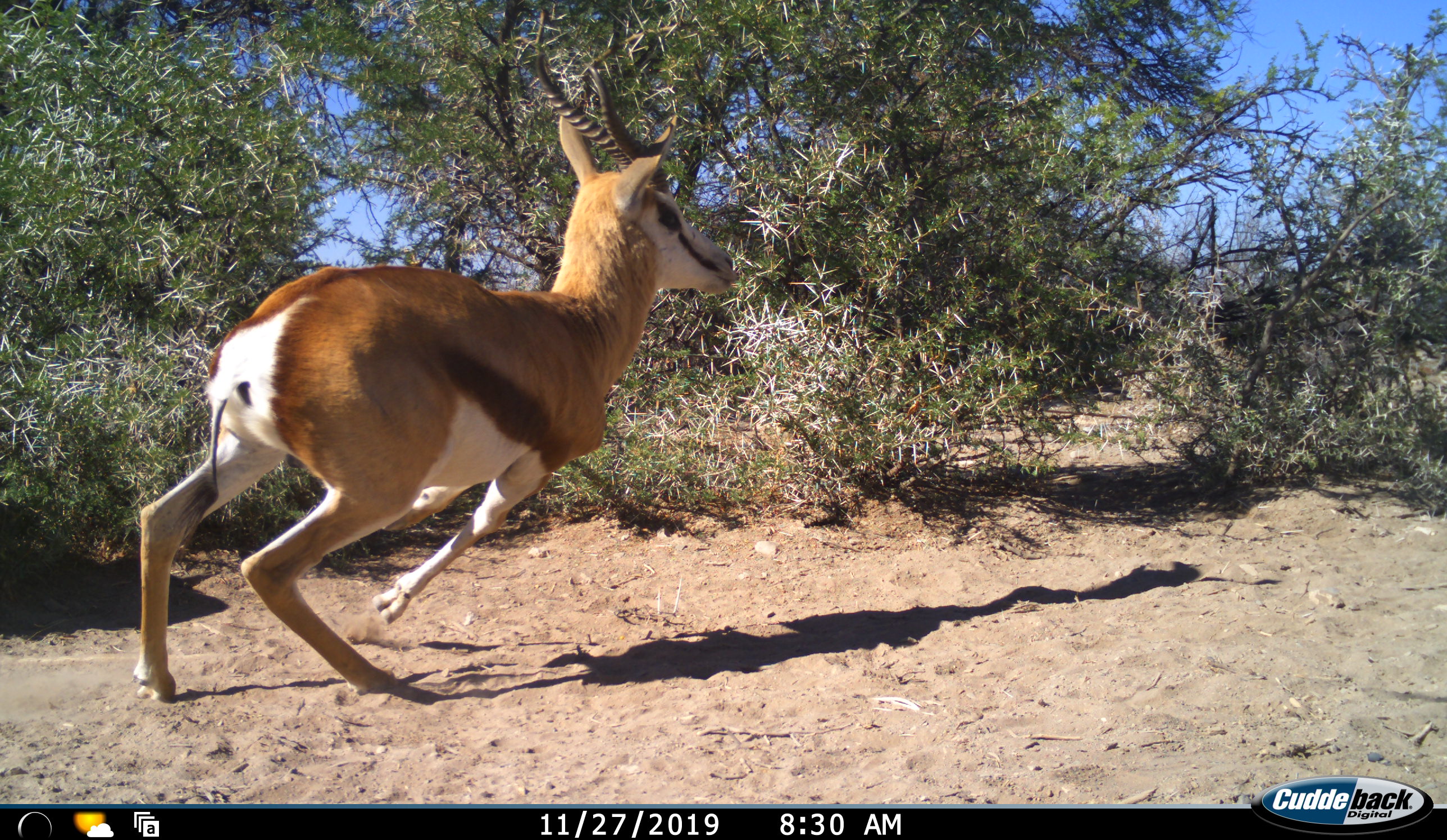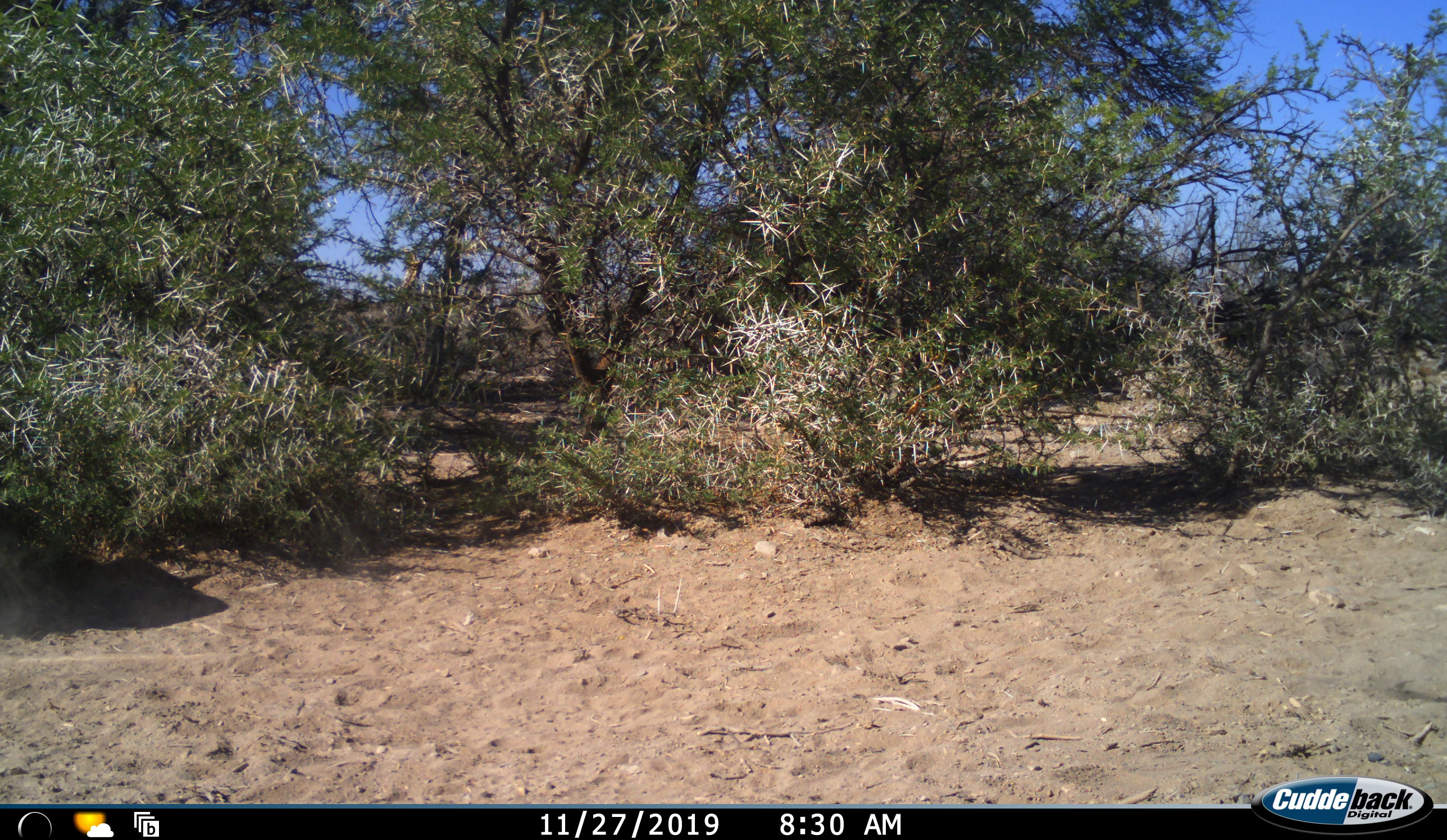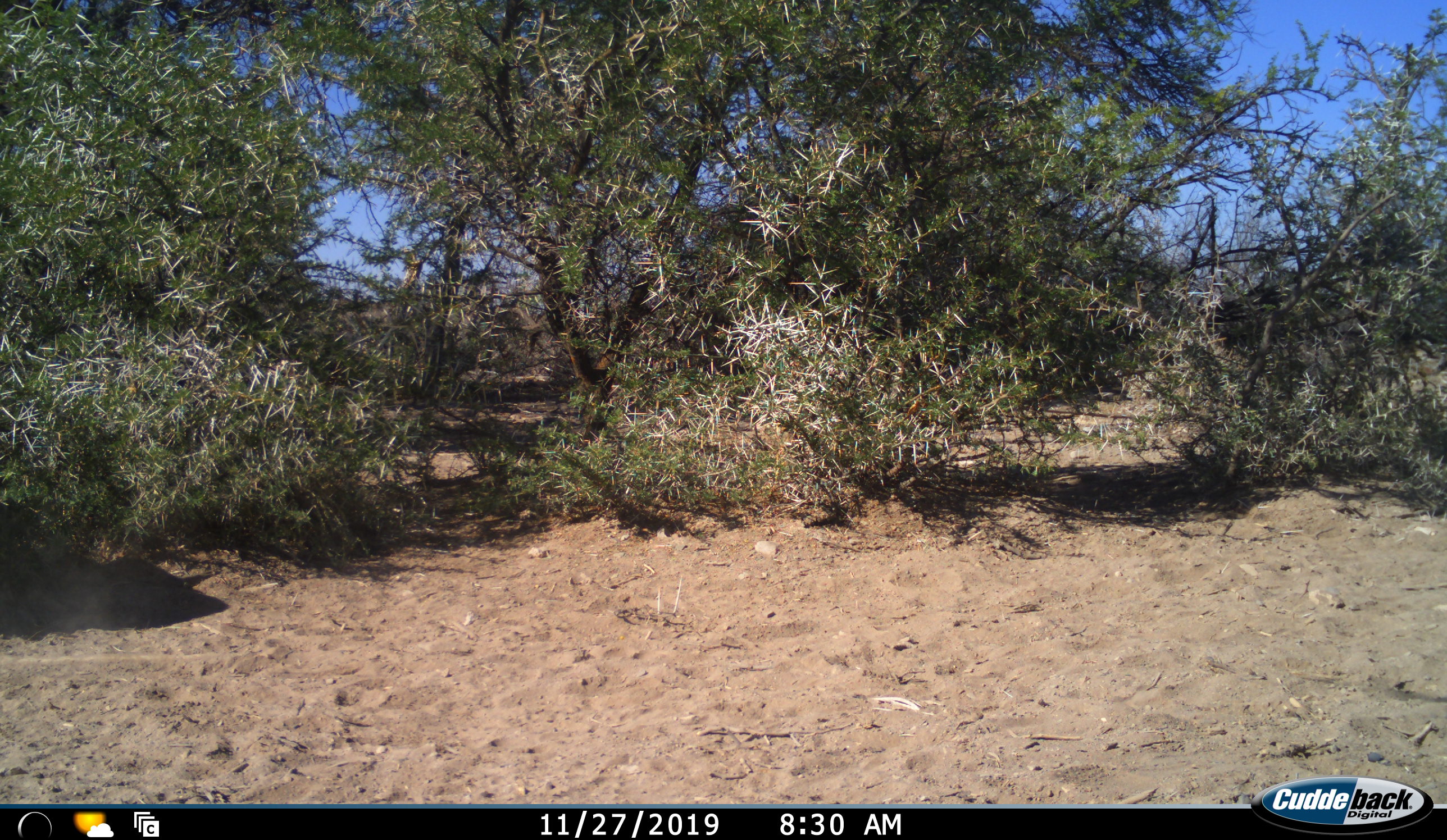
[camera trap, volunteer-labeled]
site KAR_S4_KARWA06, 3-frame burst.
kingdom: Animalia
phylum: Chordata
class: Mammalia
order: Artiodactyla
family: Bovidae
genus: Antidorcas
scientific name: Antidorcas marsupialis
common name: springbok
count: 1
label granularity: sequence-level